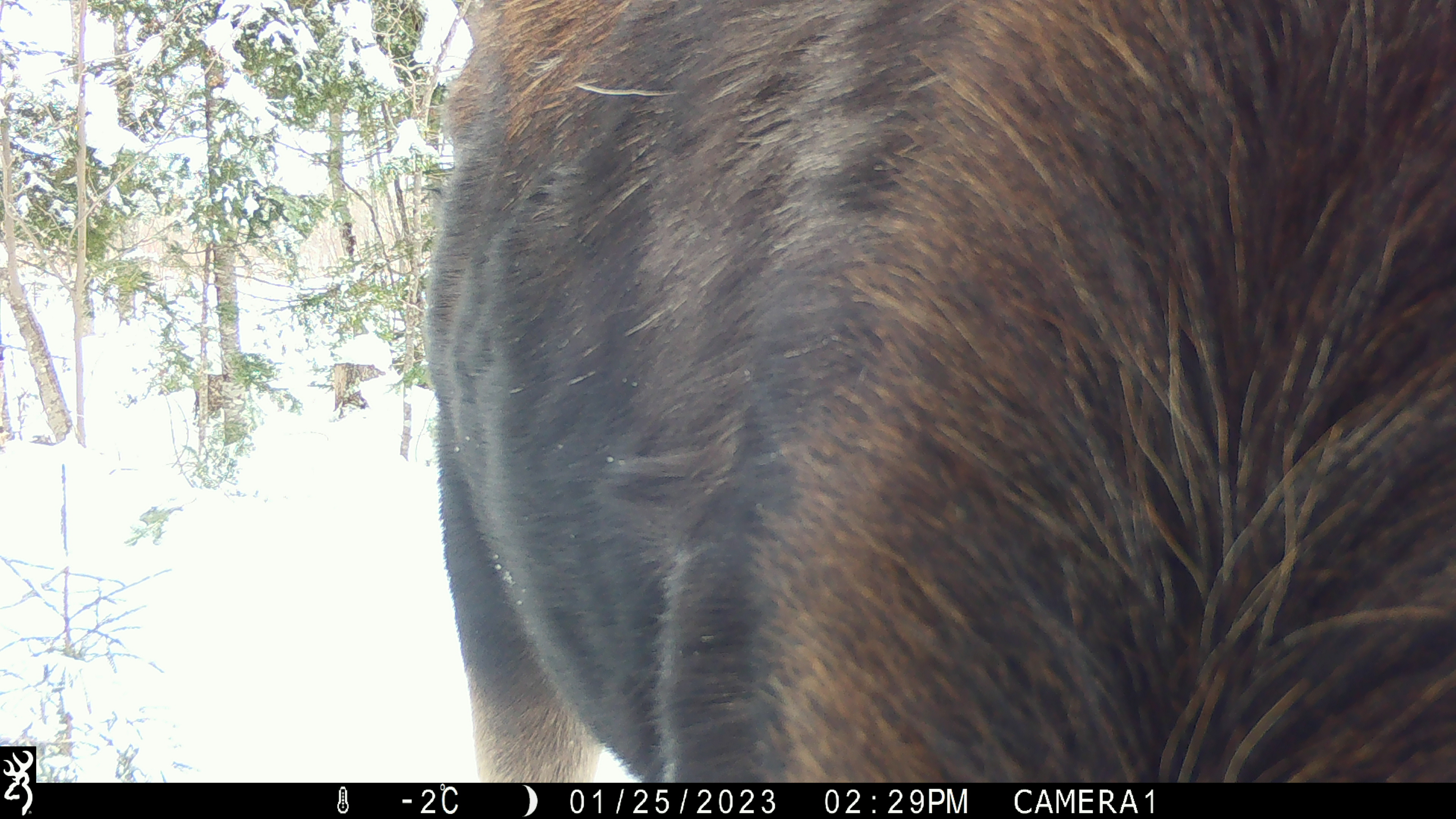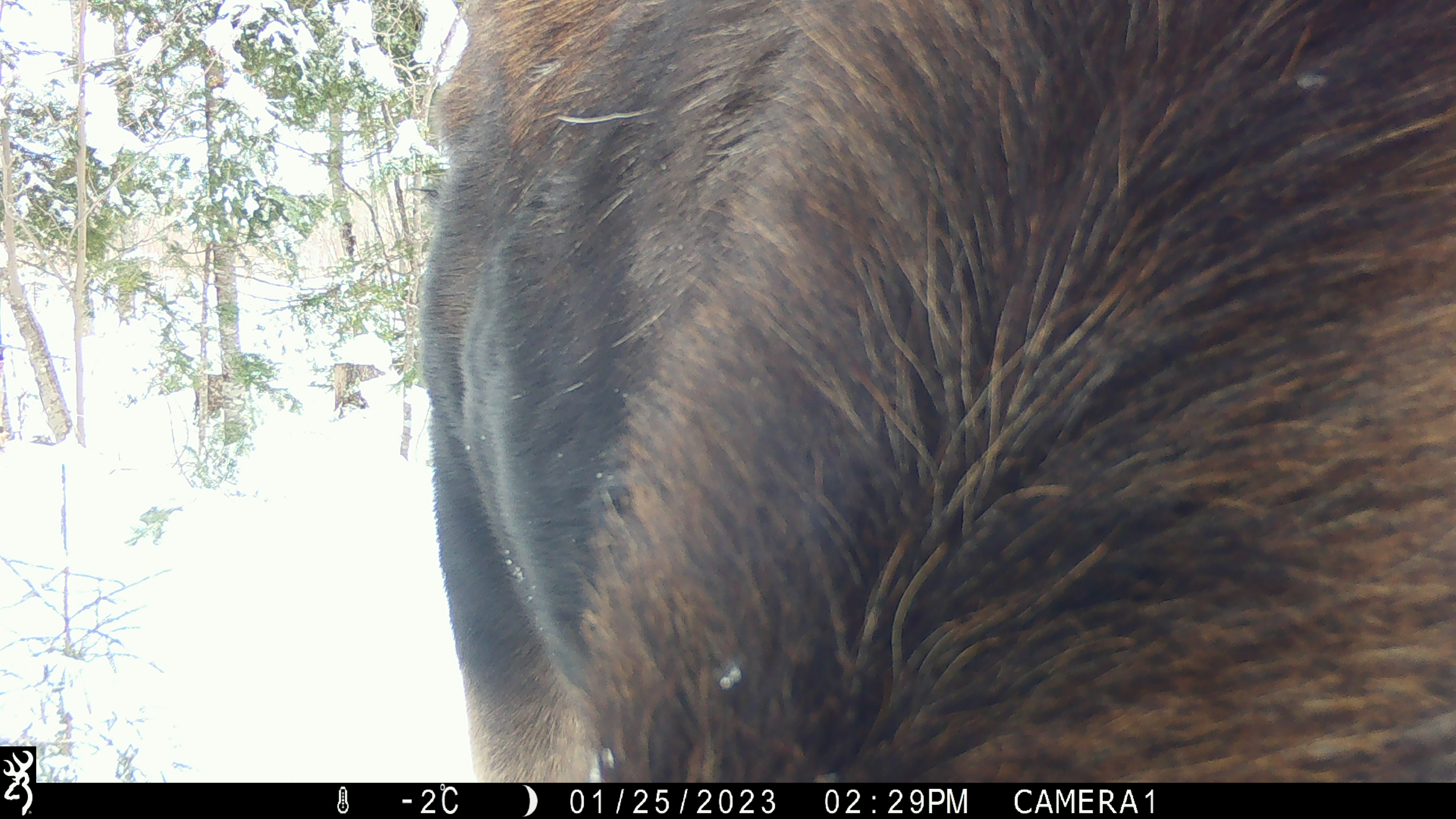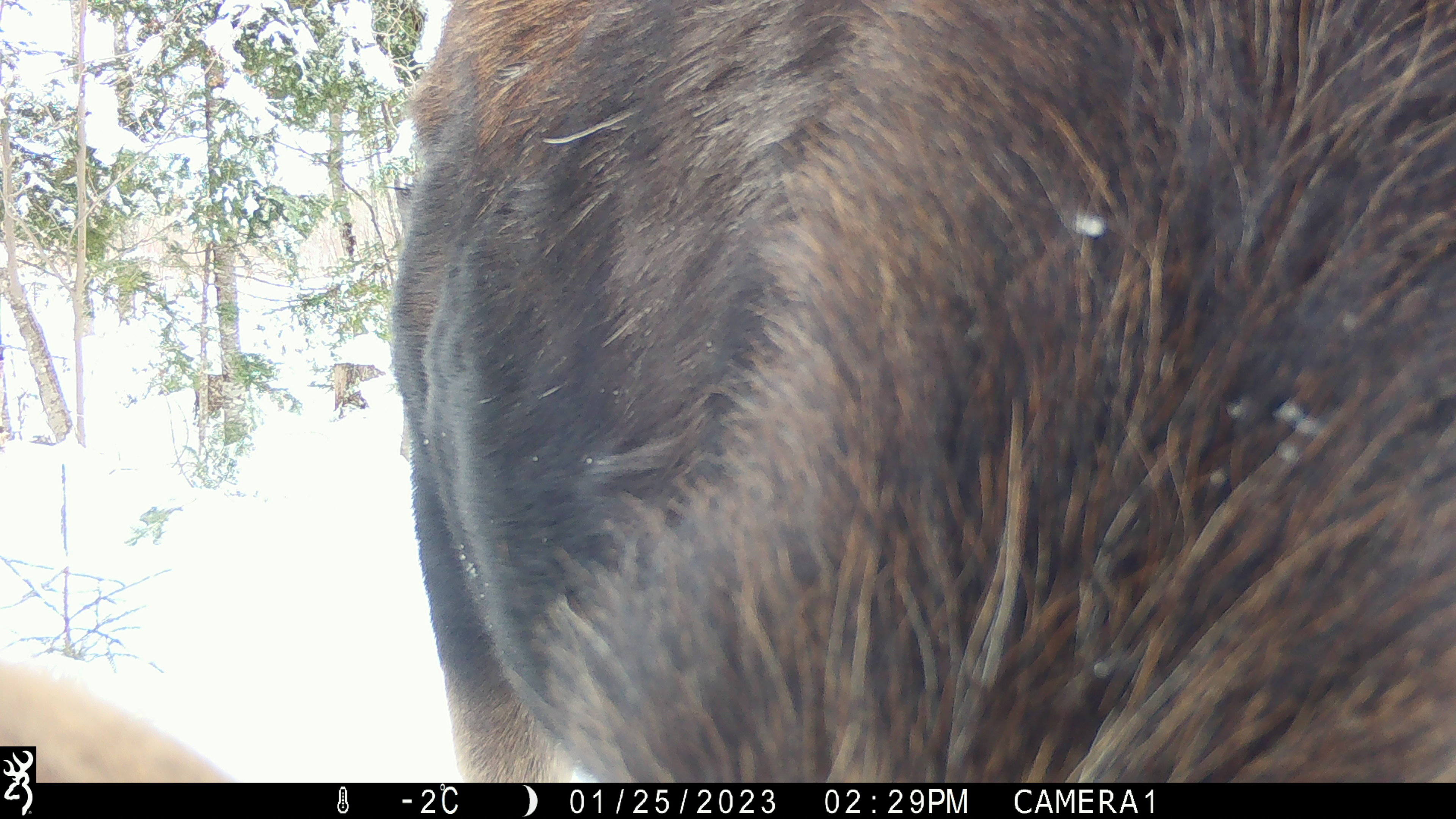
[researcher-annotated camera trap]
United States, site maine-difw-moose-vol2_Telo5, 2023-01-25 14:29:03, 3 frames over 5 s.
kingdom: Animalia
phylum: Chordata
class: Mammalia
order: Artiodactyla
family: Cervidae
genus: Alces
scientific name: Alces alces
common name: moose